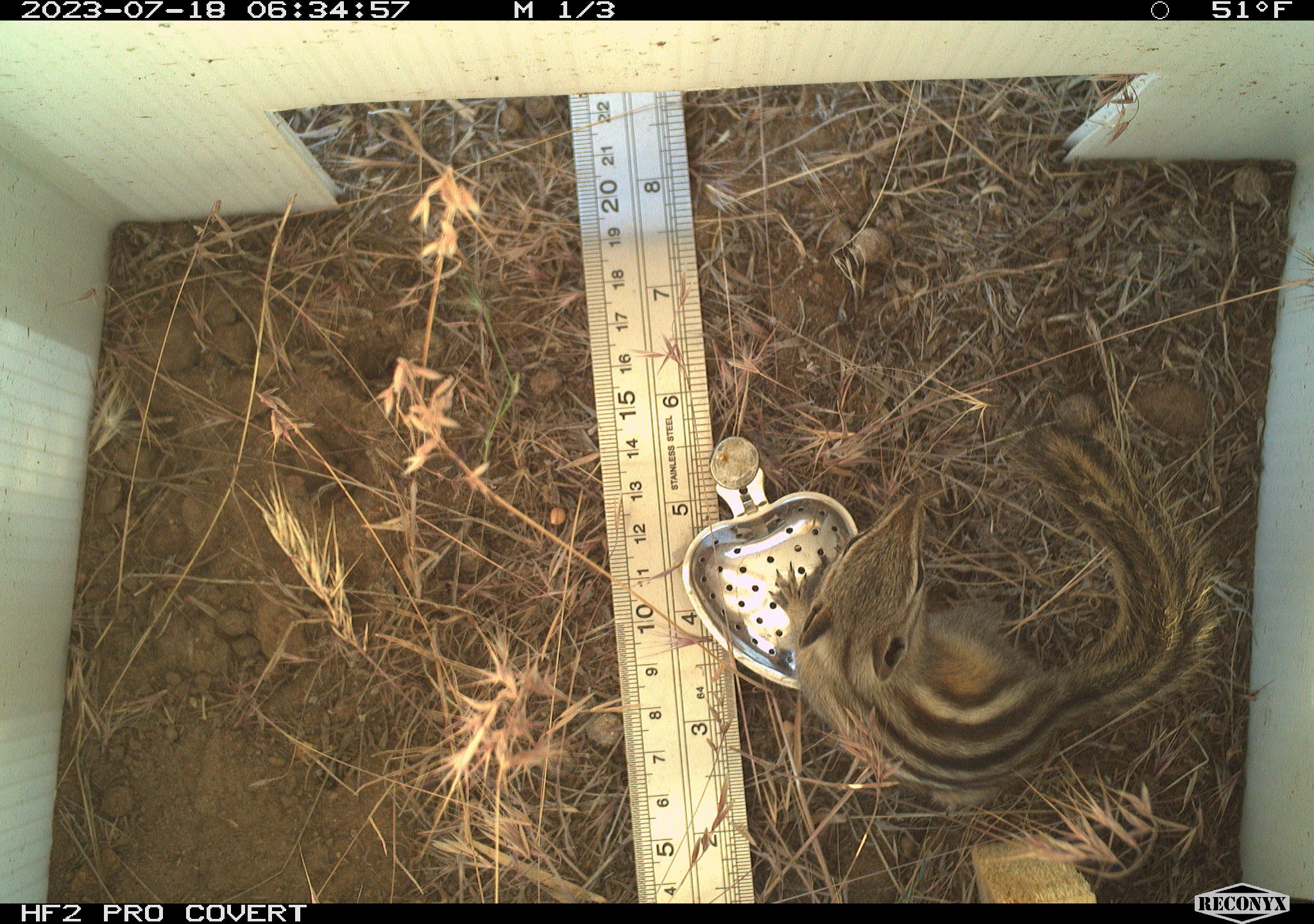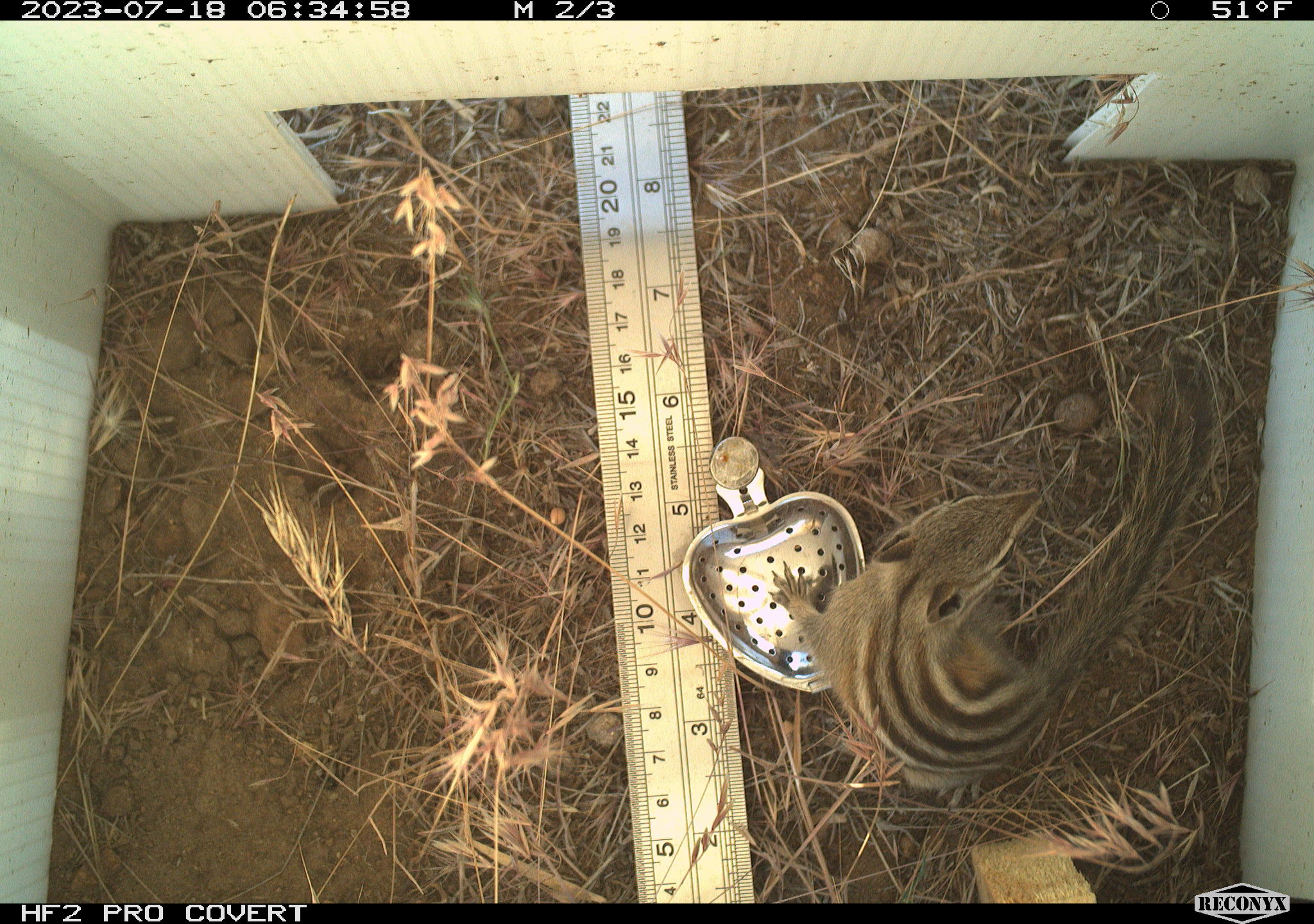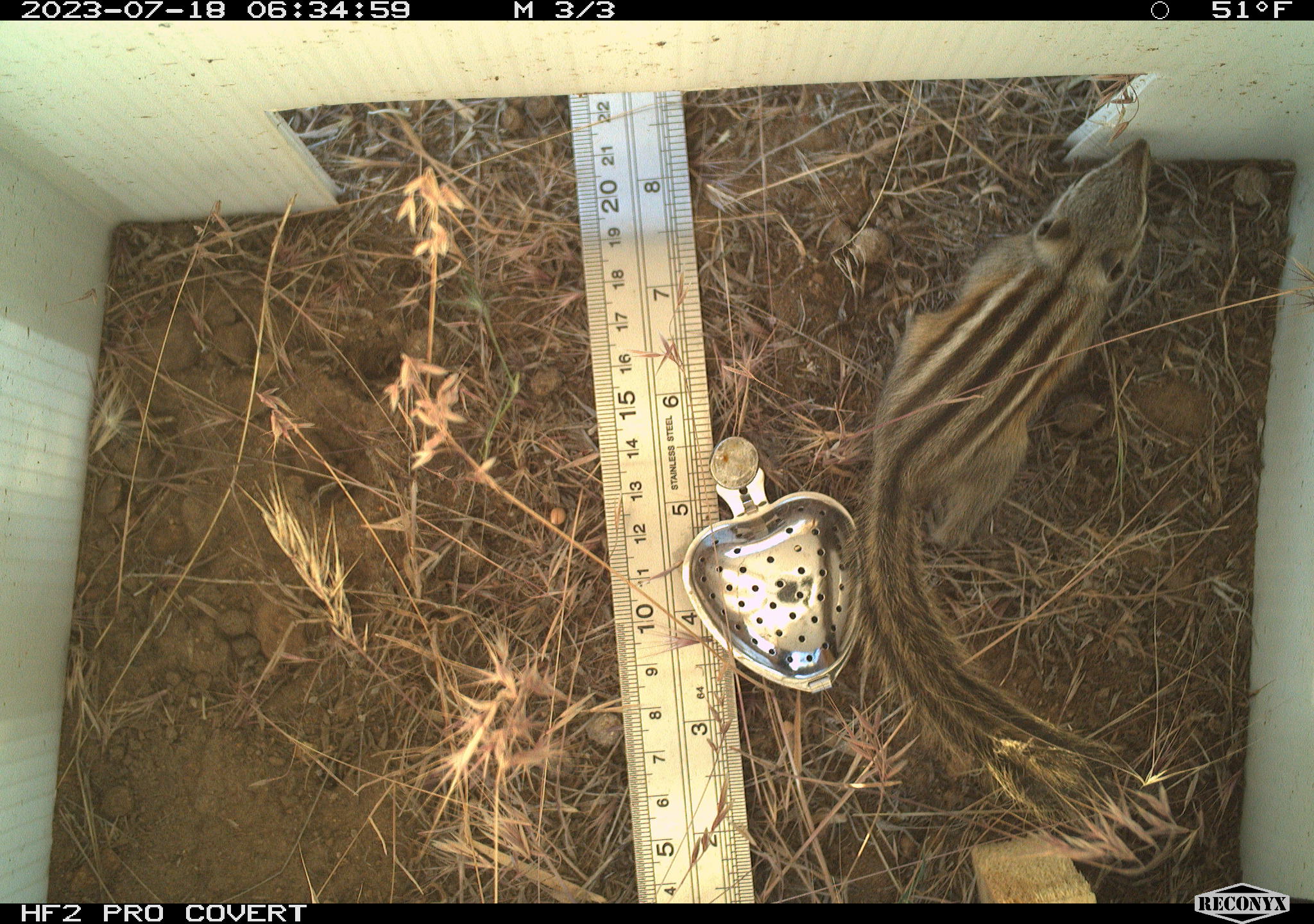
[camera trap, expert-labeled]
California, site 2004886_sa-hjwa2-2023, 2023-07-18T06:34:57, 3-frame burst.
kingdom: Animalia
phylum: Chordata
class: Mammalia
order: Rodentia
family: Sciuridae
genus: Neotamias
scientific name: Neotamias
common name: western chipmunks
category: neotamias species